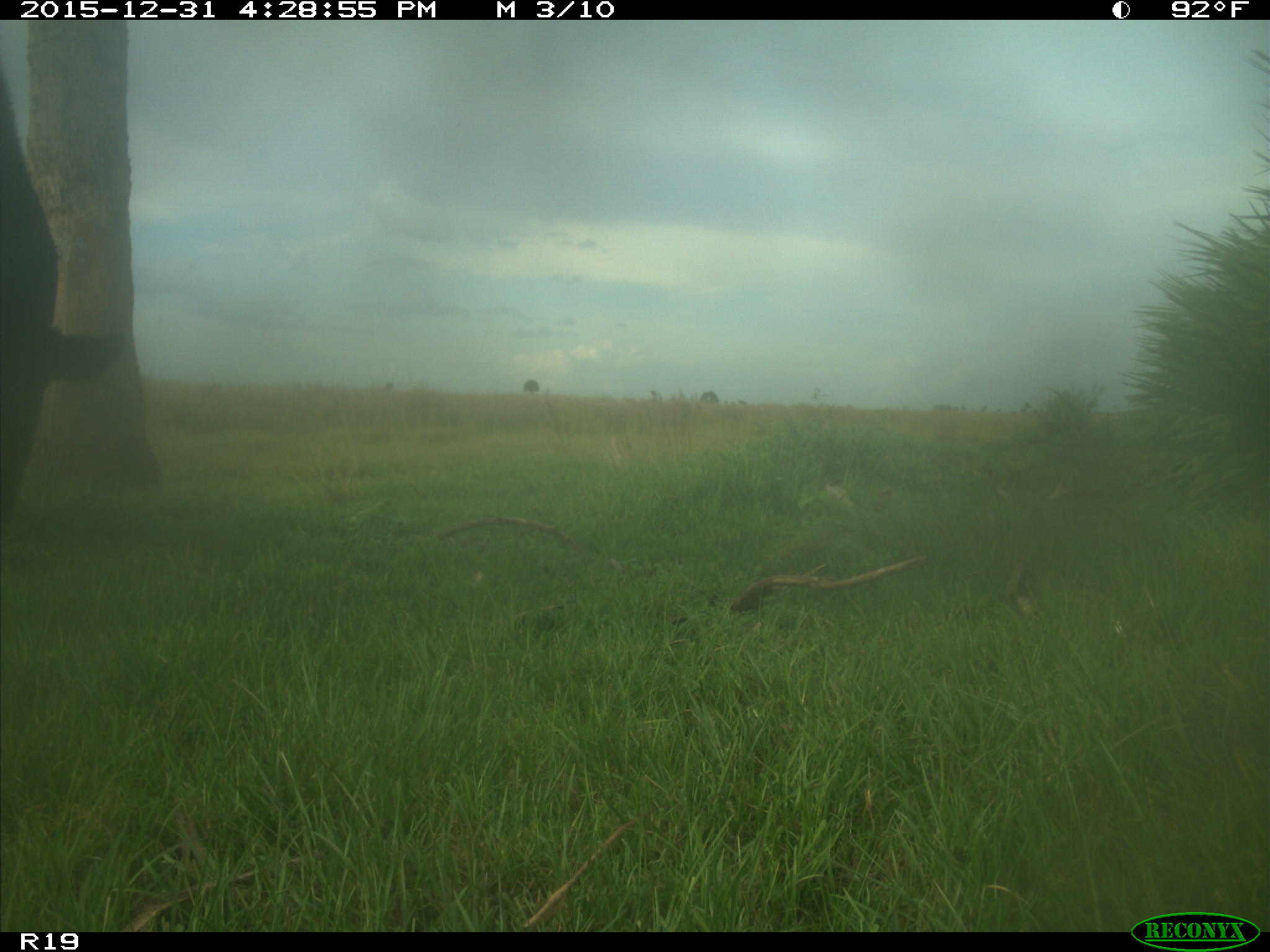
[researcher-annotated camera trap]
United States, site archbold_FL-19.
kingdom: Animalia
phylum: Chordata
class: Mammalia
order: Artiodactyla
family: Bovidae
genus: Bos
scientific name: Bos taurus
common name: domestic cow